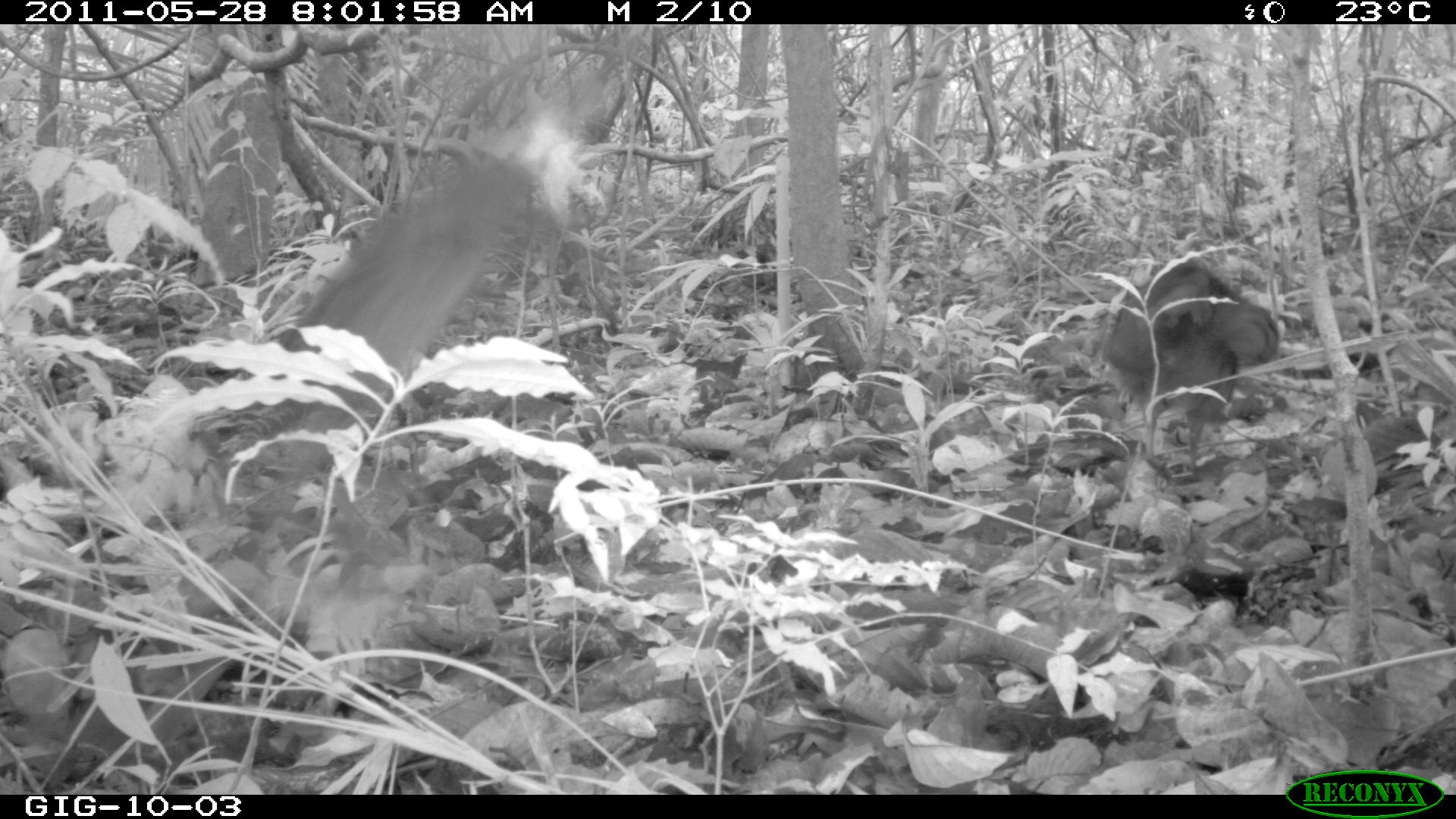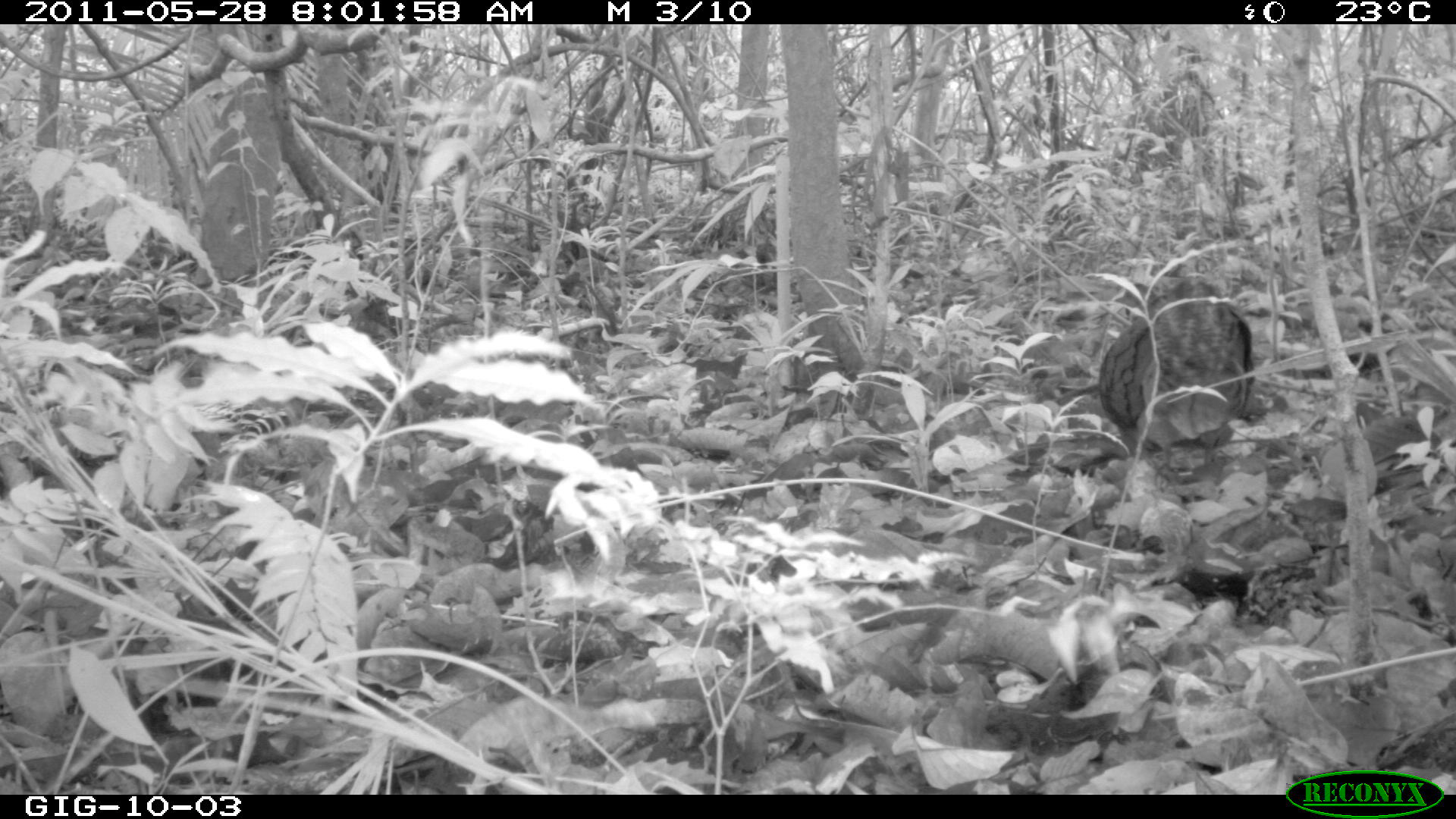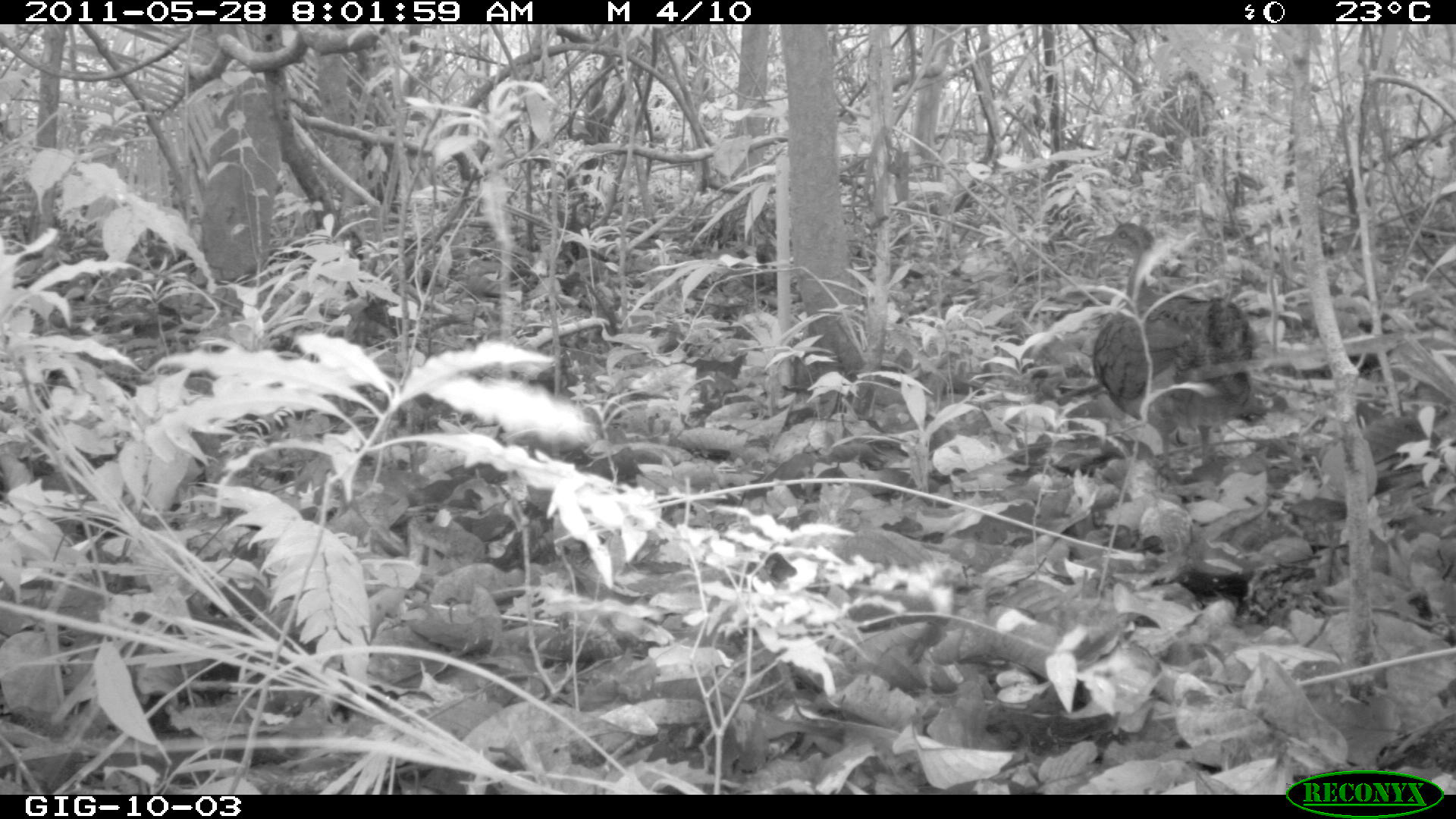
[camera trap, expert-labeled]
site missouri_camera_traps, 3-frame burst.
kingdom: Animalia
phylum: Chordata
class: Aves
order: Tinamiformes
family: Tinamidae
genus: Tinamus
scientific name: Tinamus major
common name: great tinamou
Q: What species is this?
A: Great tinamou (Tinamus major).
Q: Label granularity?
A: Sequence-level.